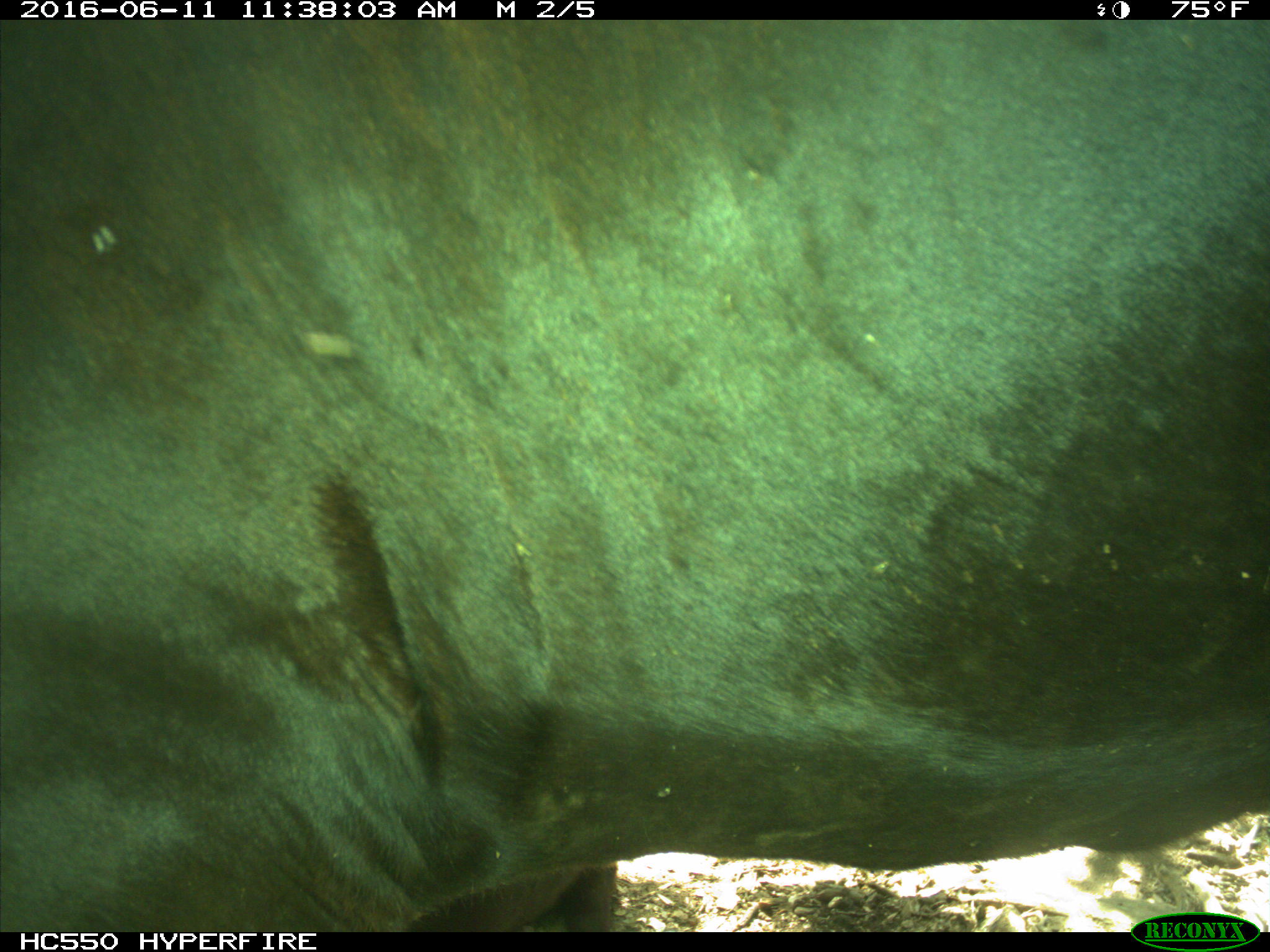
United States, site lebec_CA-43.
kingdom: Animalia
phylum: Chordata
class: Mammalia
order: Artiodactyla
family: Bovidae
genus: Bos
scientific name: Bos taurus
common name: domestic cow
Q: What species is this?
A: Bos taurus (domestic cow).